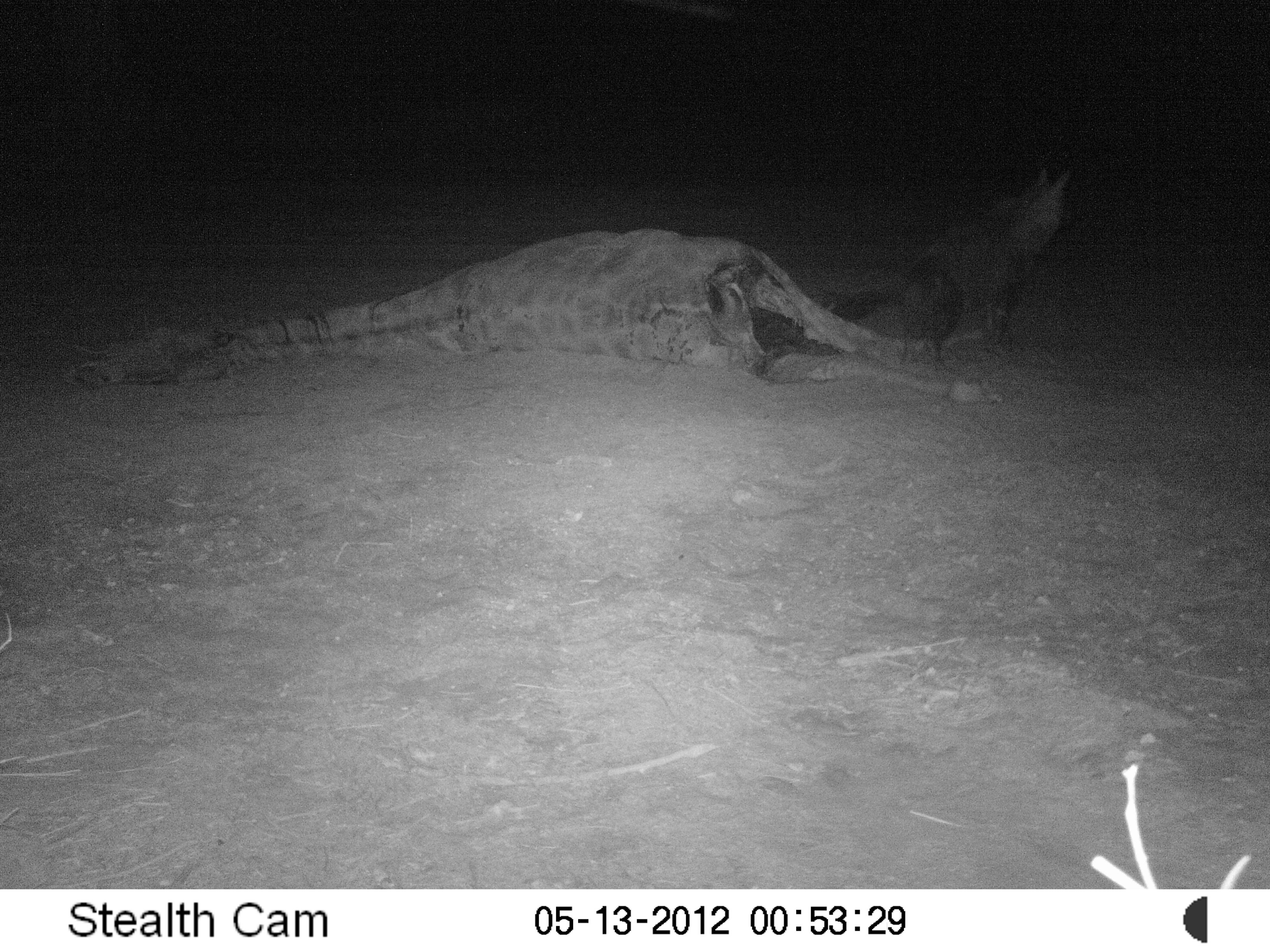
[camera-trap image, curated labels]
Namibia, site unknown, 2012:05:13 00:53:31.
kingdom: Animalia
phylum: Chordata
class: Mammalia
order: Carnivora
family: Hyaenidae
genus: Parahyaena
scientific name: Parahyaena brunnea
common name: brown hyena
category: hyaena brunnea